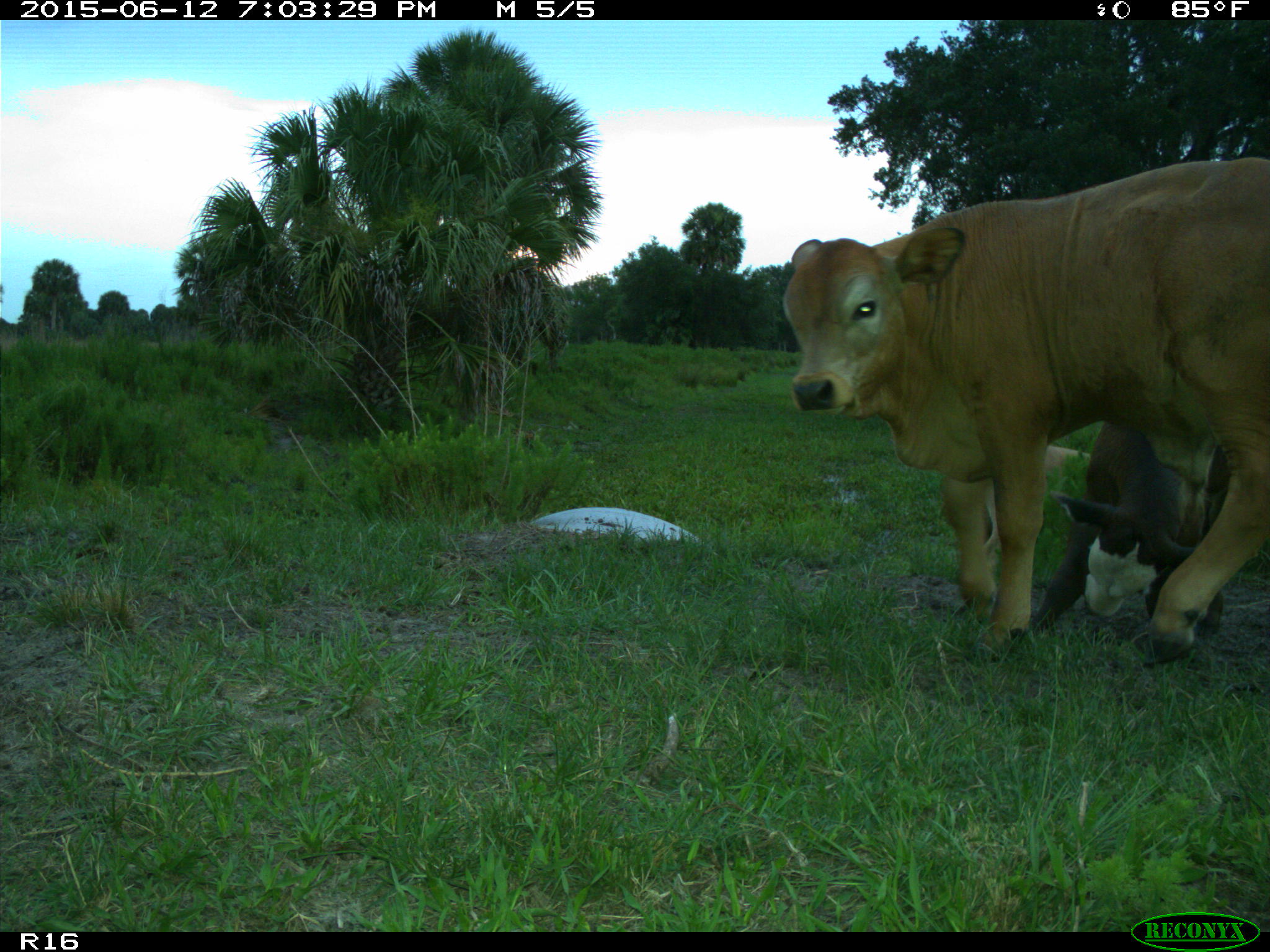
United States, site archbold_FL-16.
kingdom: Animalia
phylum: Chordata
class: Mammalia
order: Artiodactyla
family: Bovidae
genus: Bos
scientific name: Bos taurus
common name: domestic cow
Bos taurus (domestic cow).